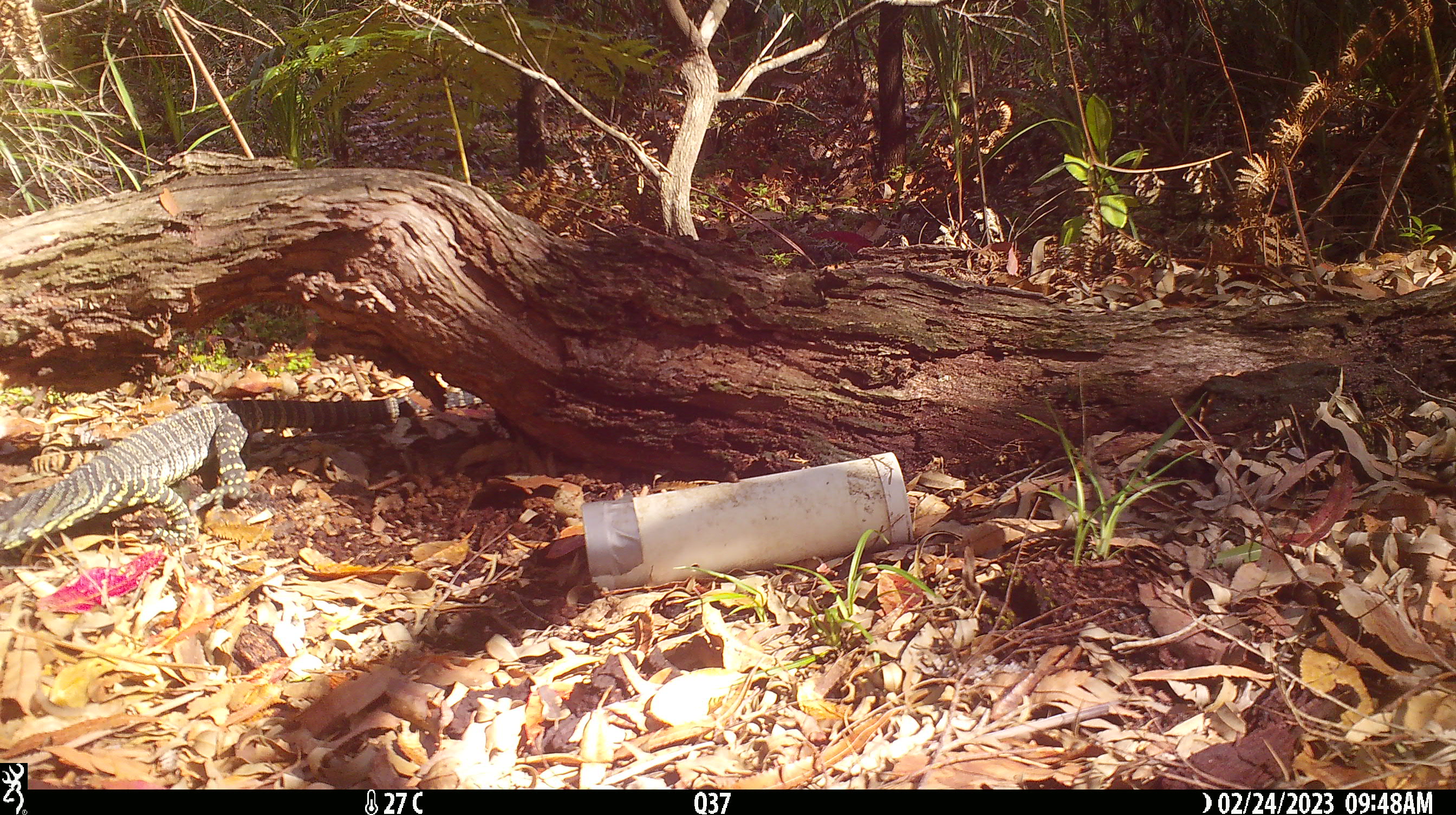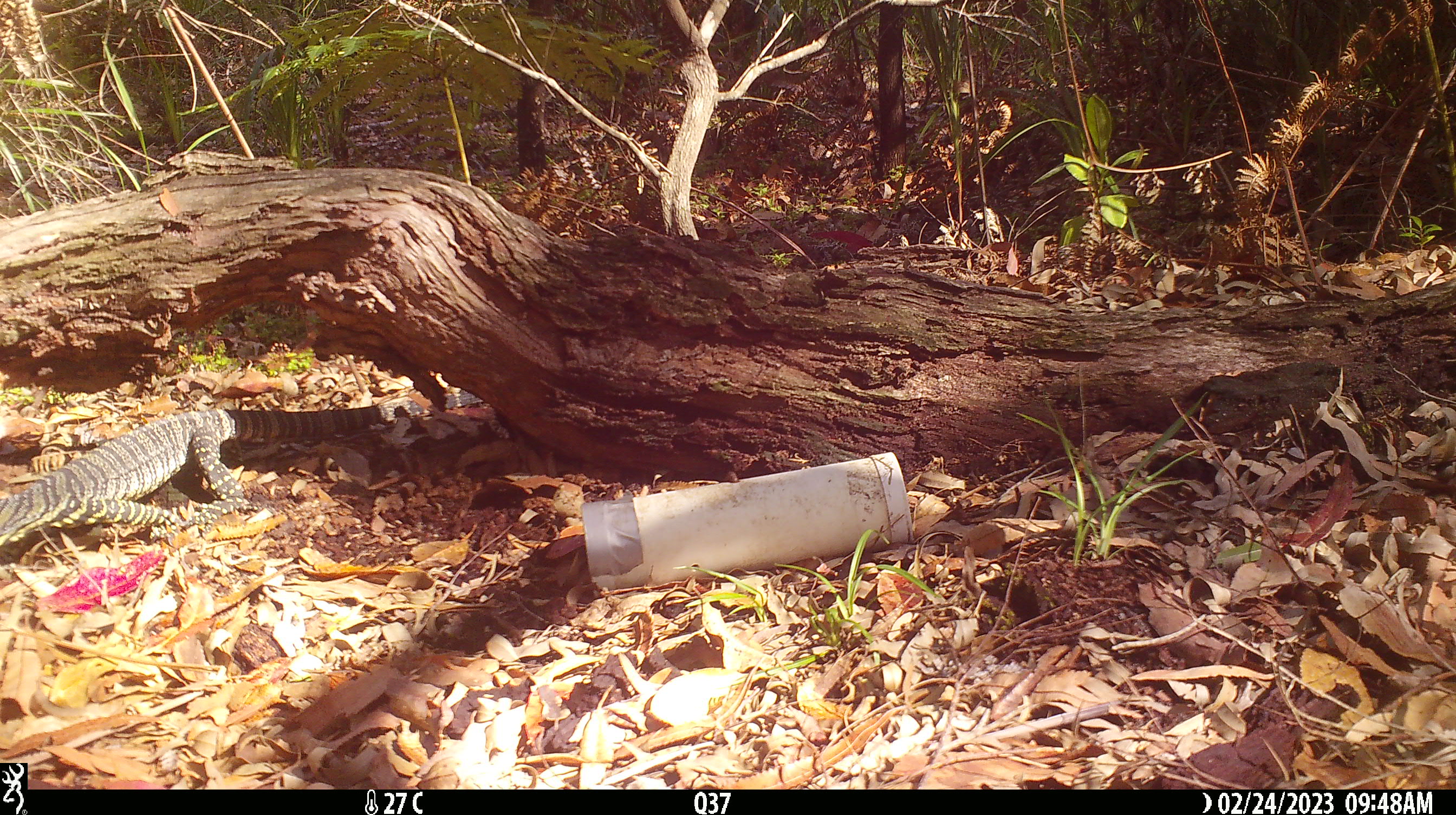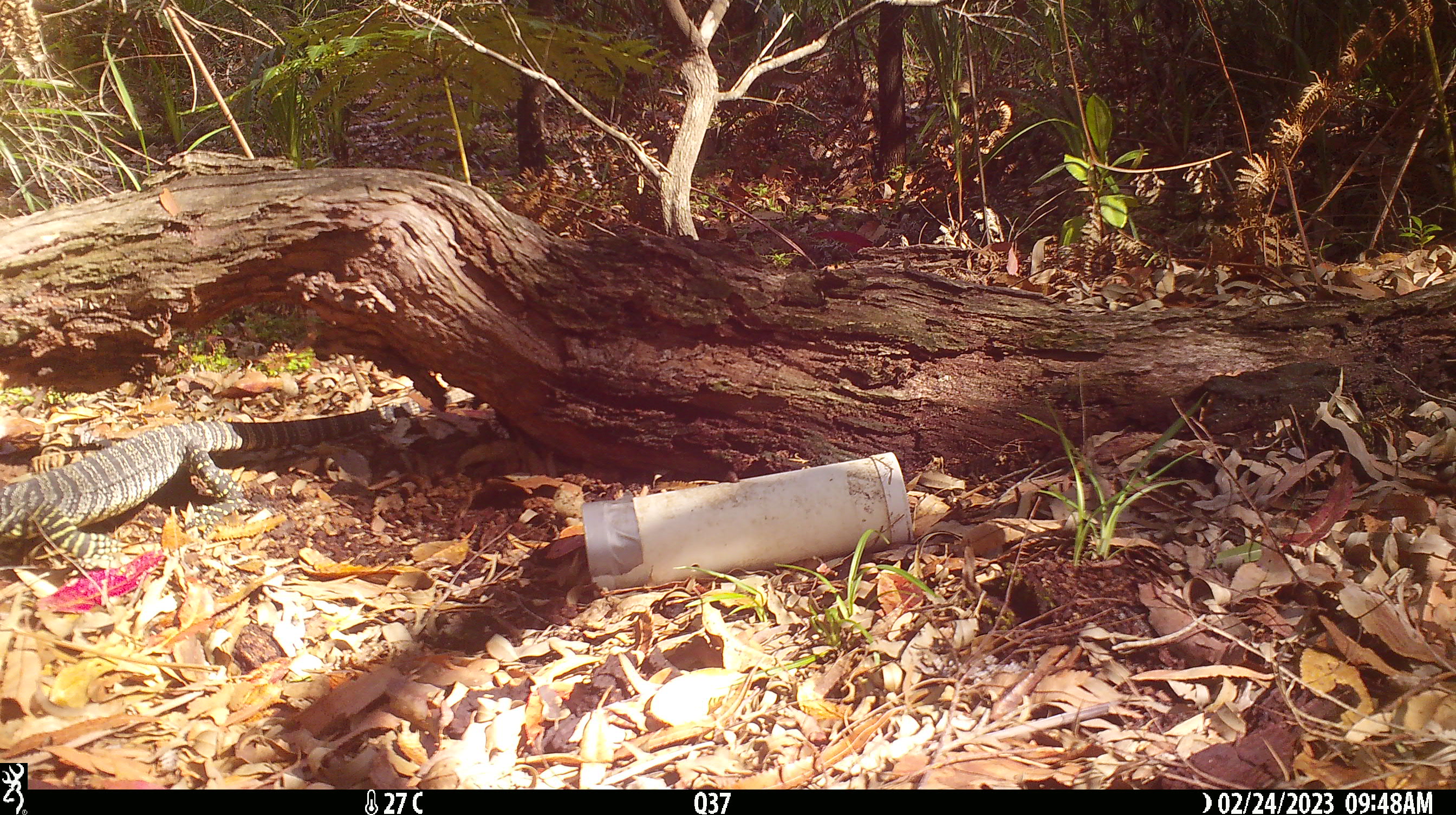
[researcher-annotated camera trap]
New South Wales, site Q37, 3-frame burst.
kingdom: Animalia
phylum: Chordata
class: Reptilia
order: Squamata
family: Varanidae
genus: Varanus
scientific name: Varanus varius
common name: lace monitor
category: goanna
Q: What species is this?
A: Goanna (lace monitor) (Varanus varius).